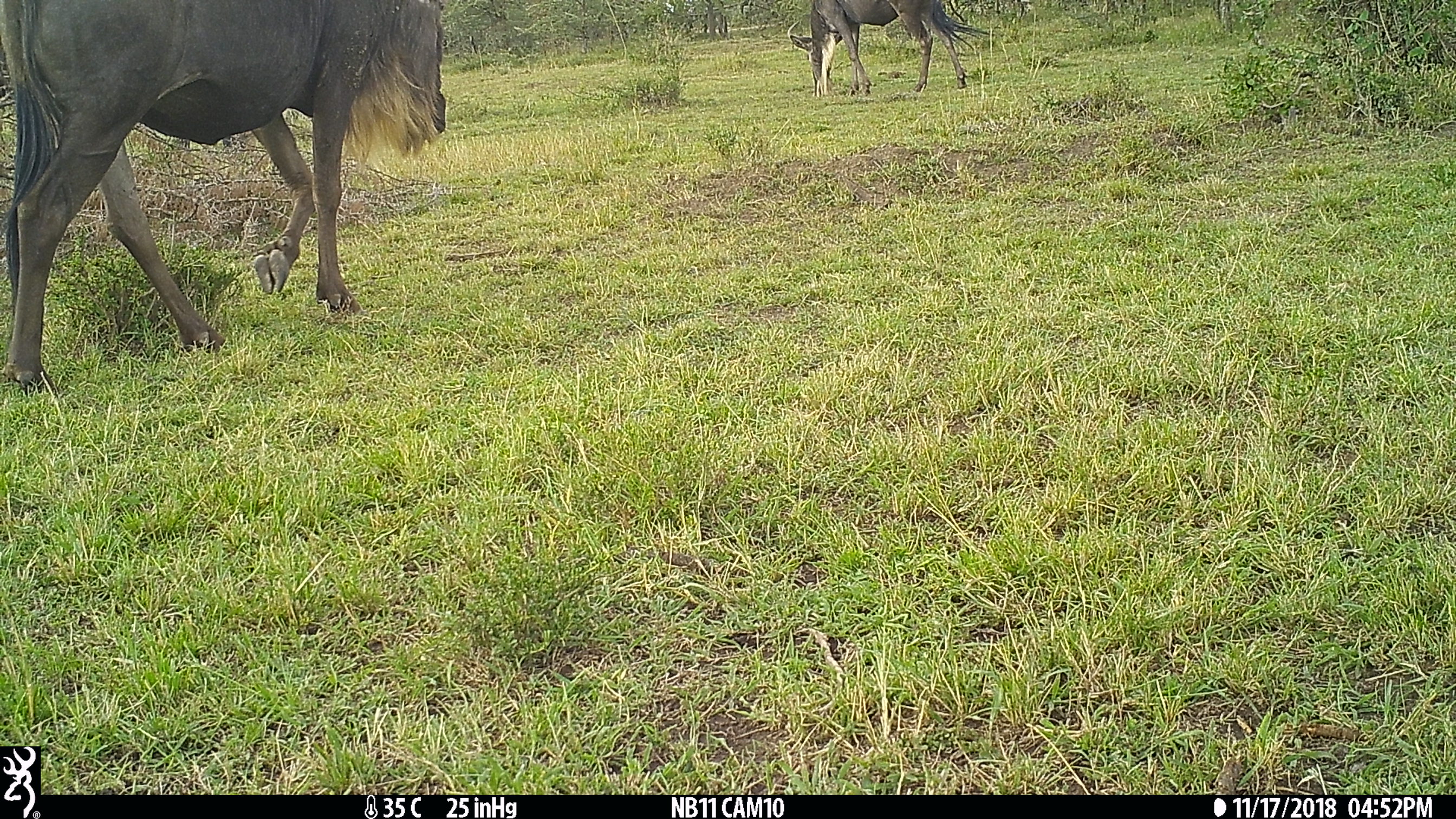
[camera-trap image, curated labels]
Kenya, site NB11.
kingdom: Animalia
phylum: Chordata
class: Mammalia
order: Artiodactyla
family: Bovidae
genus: Connochaetes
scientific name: Connochaetes taurinus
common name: blue wildebeest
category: wildebeest